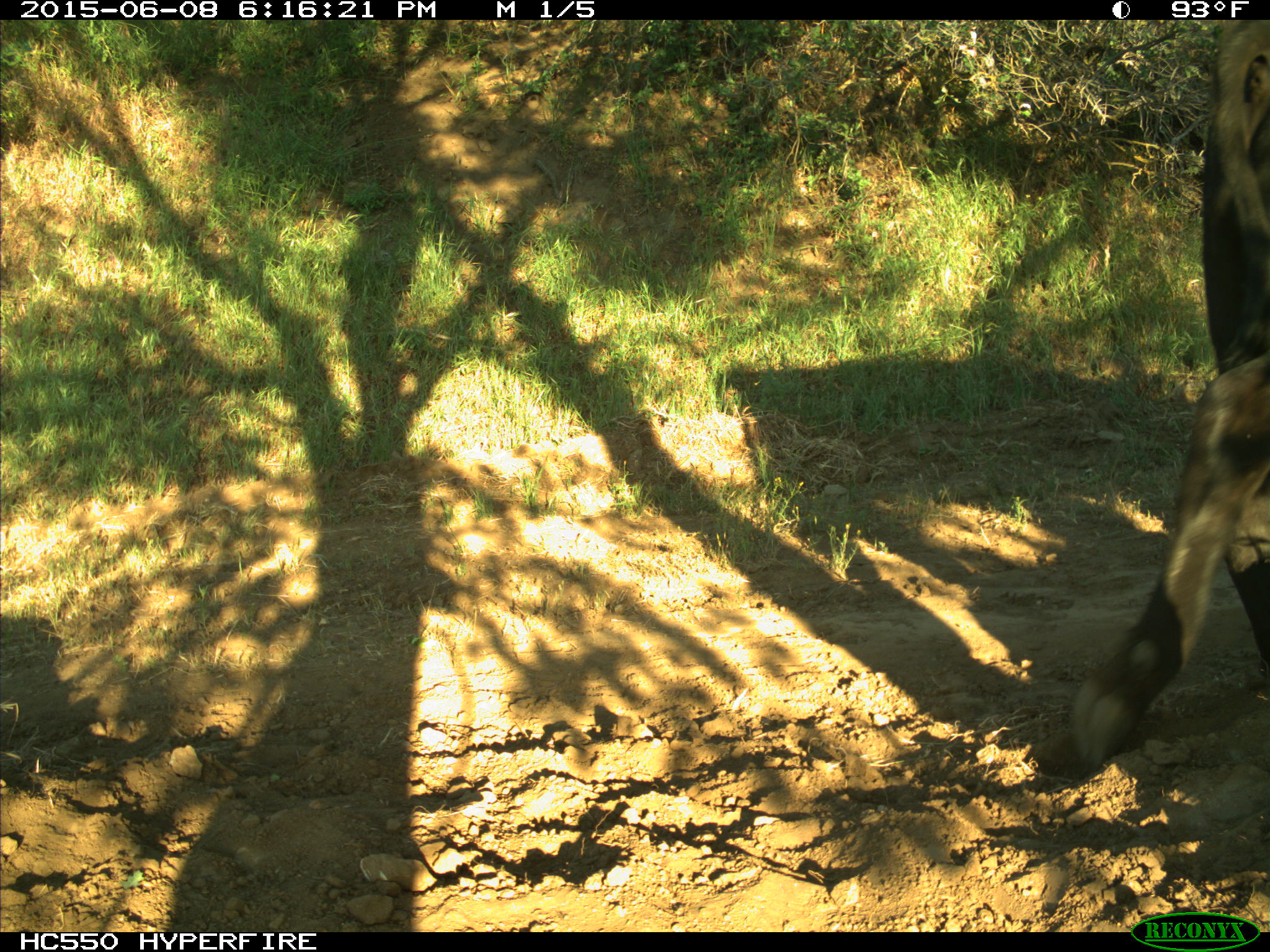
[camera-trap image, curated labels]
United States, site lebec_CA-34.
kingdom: Animalia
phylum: Chordata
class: Mammalia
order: Artiodactyla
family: Bovidae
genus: Bos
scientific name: Bos taurus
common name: domestic cow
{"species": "Bos taurus (domestic cow)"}